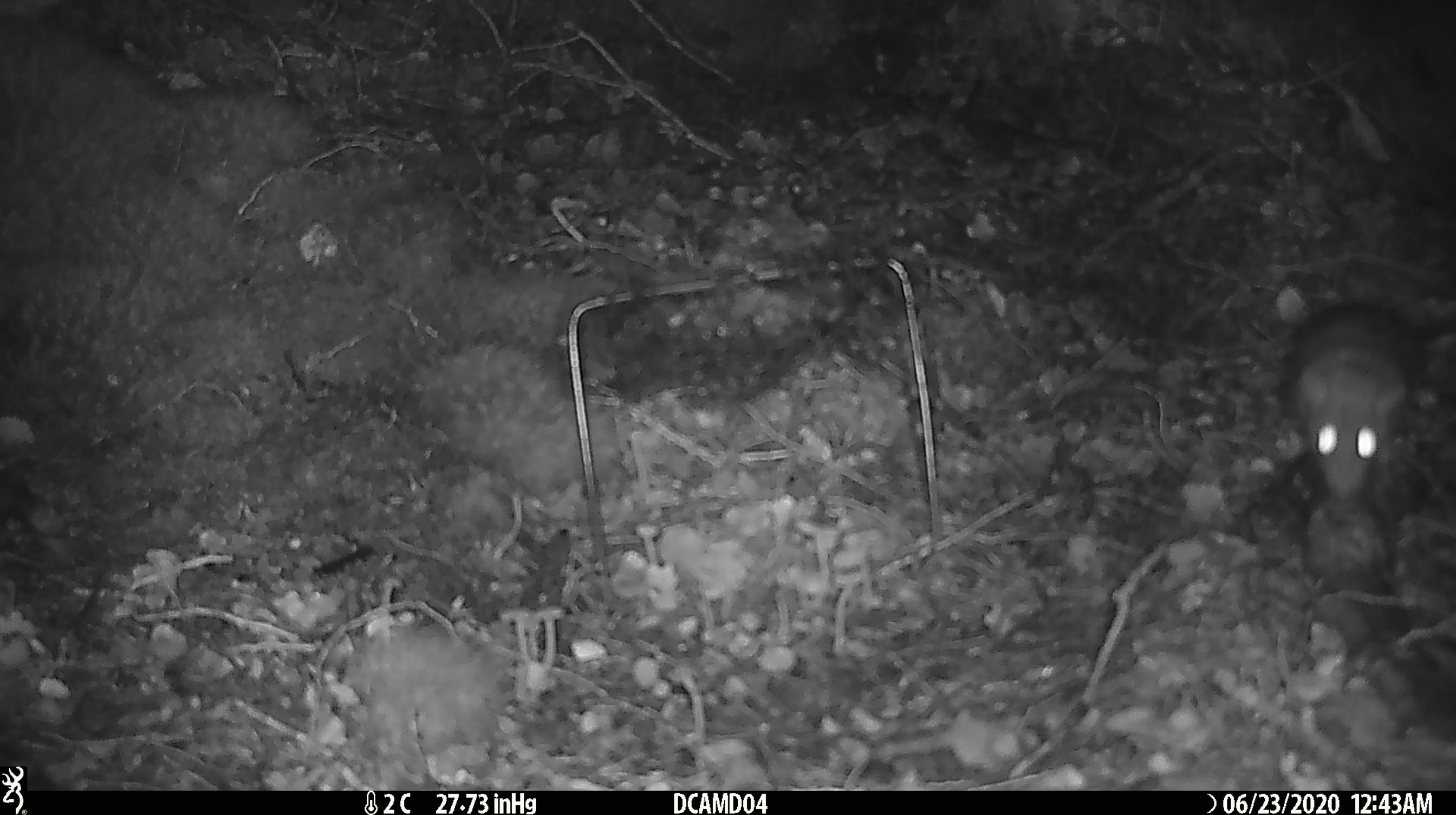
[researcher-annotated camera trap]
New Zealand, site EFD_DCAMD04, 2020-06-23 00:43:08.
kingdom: Animalia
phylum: Chordata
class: Mammalia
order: Rodentia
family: Muridae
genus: Rattus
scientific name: Rattus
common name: rat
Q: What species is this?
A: Rat (Rattus).